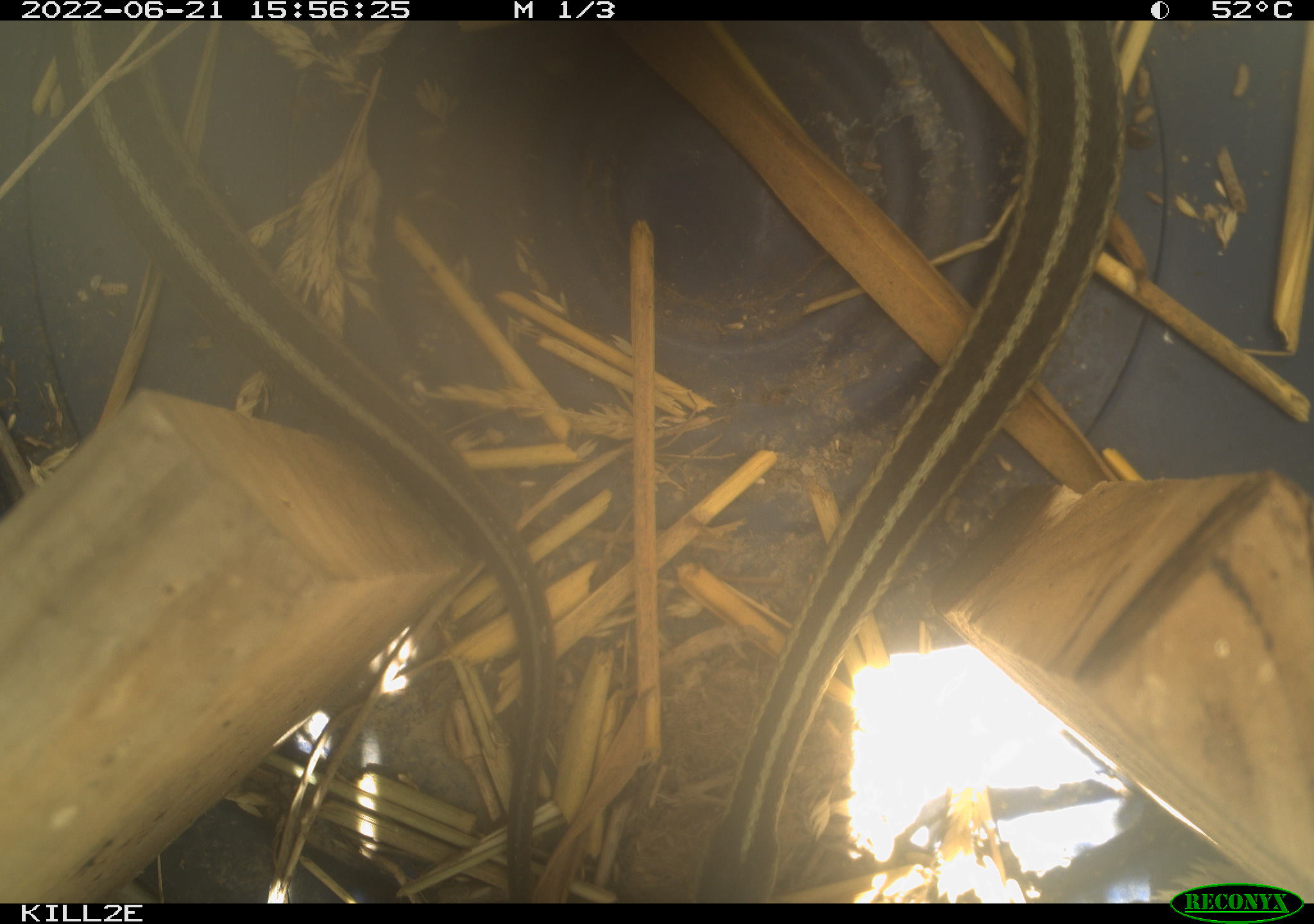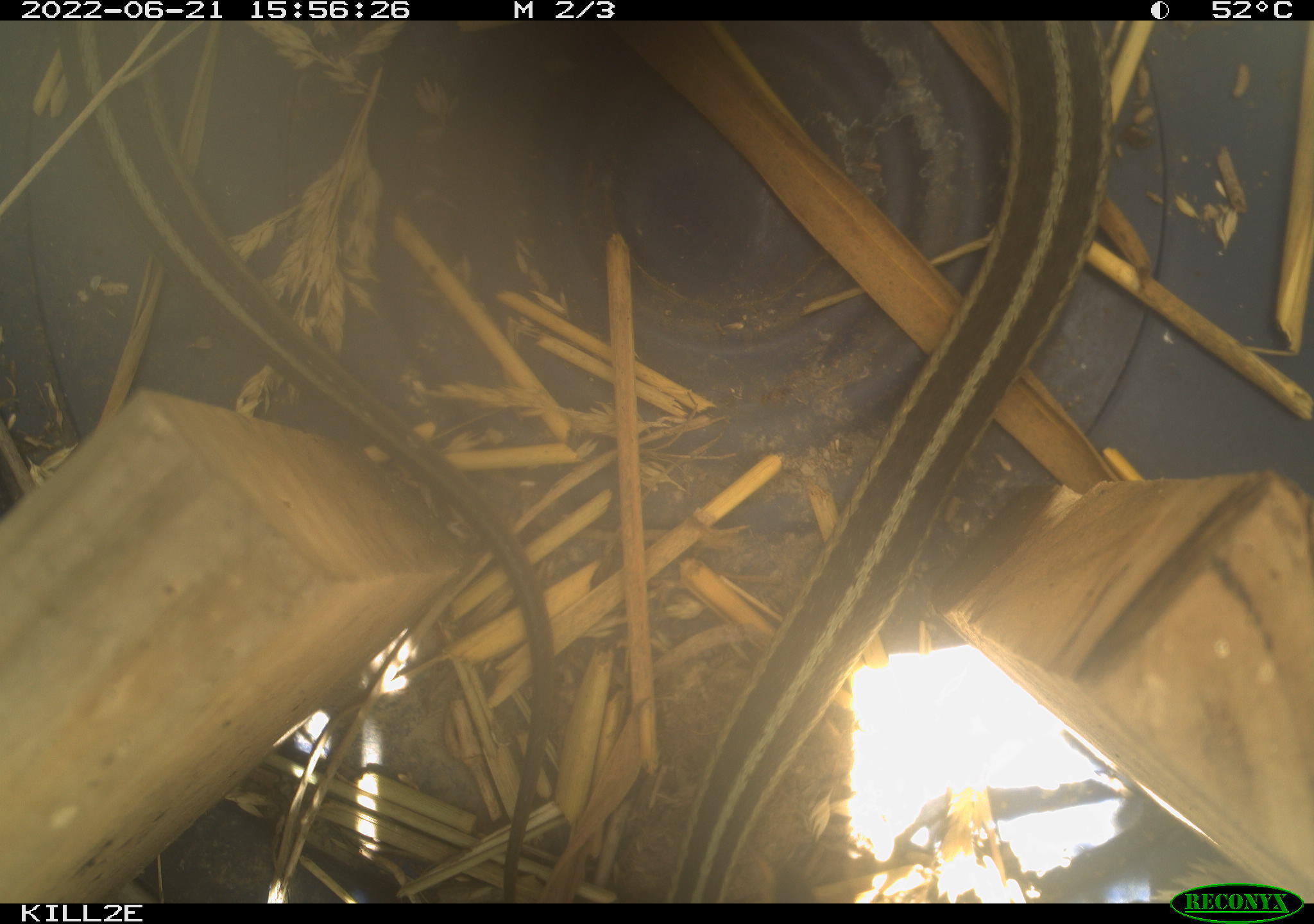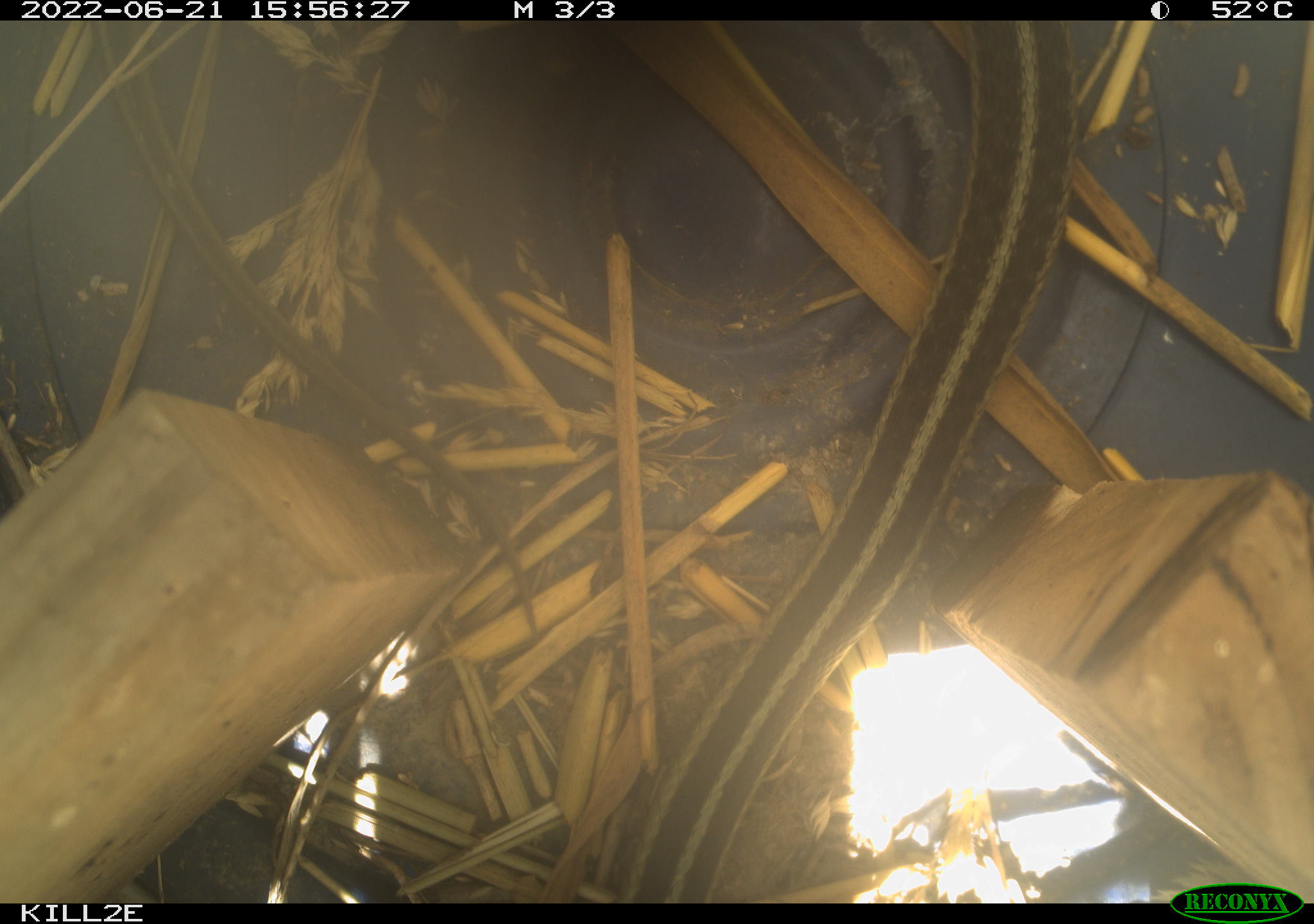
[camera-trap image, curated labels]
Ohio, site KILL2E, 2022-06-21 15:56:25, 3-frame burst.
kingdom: Animalia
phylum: Chordata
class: Reptilia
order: Squamata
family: Colubridae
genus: Thamnophis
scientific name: Thamnophis sirtalis sirtalis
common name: eastern gartersnake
Eastern gartersnake (Thamnophis sirtalis sirtalis).